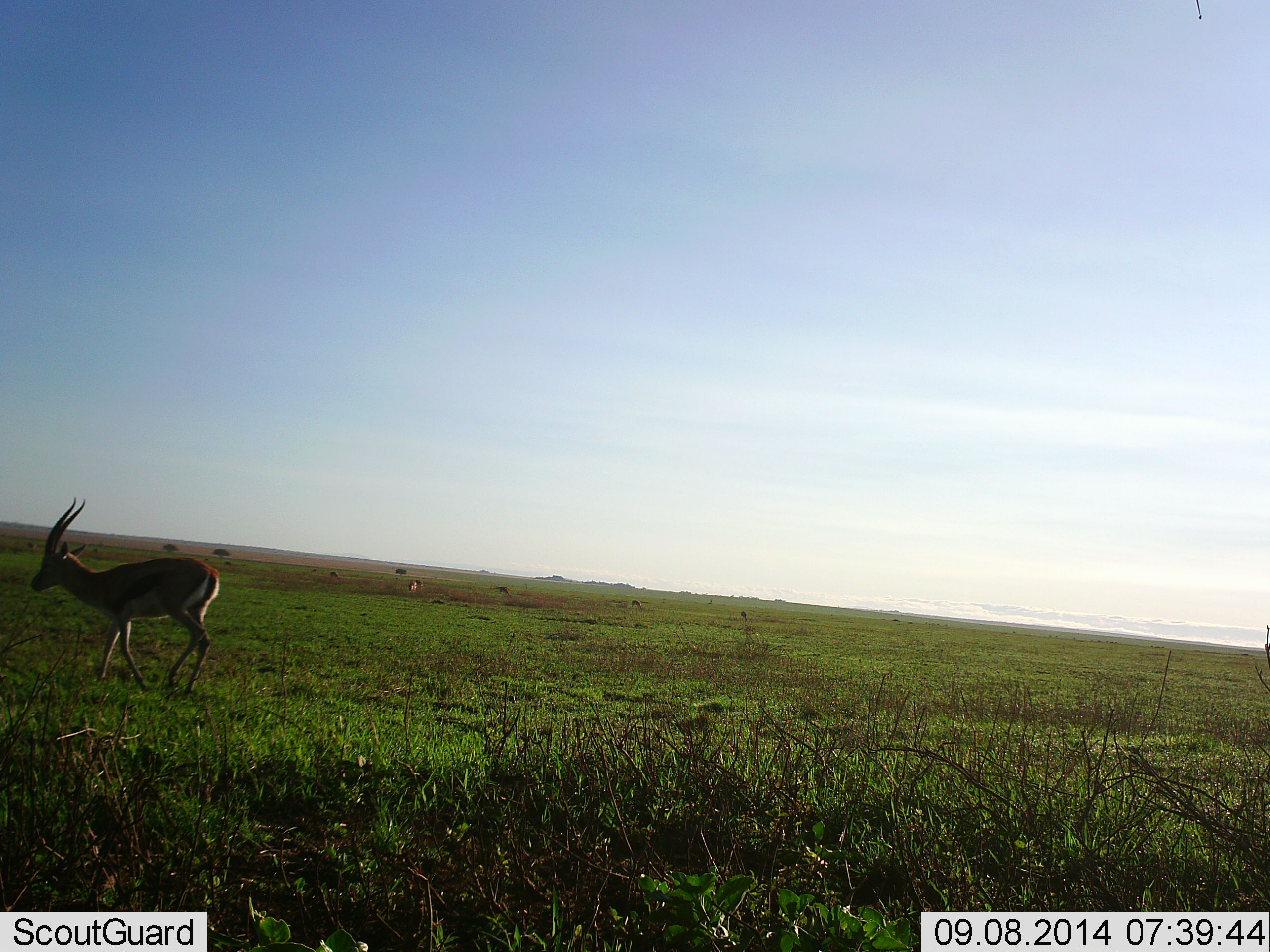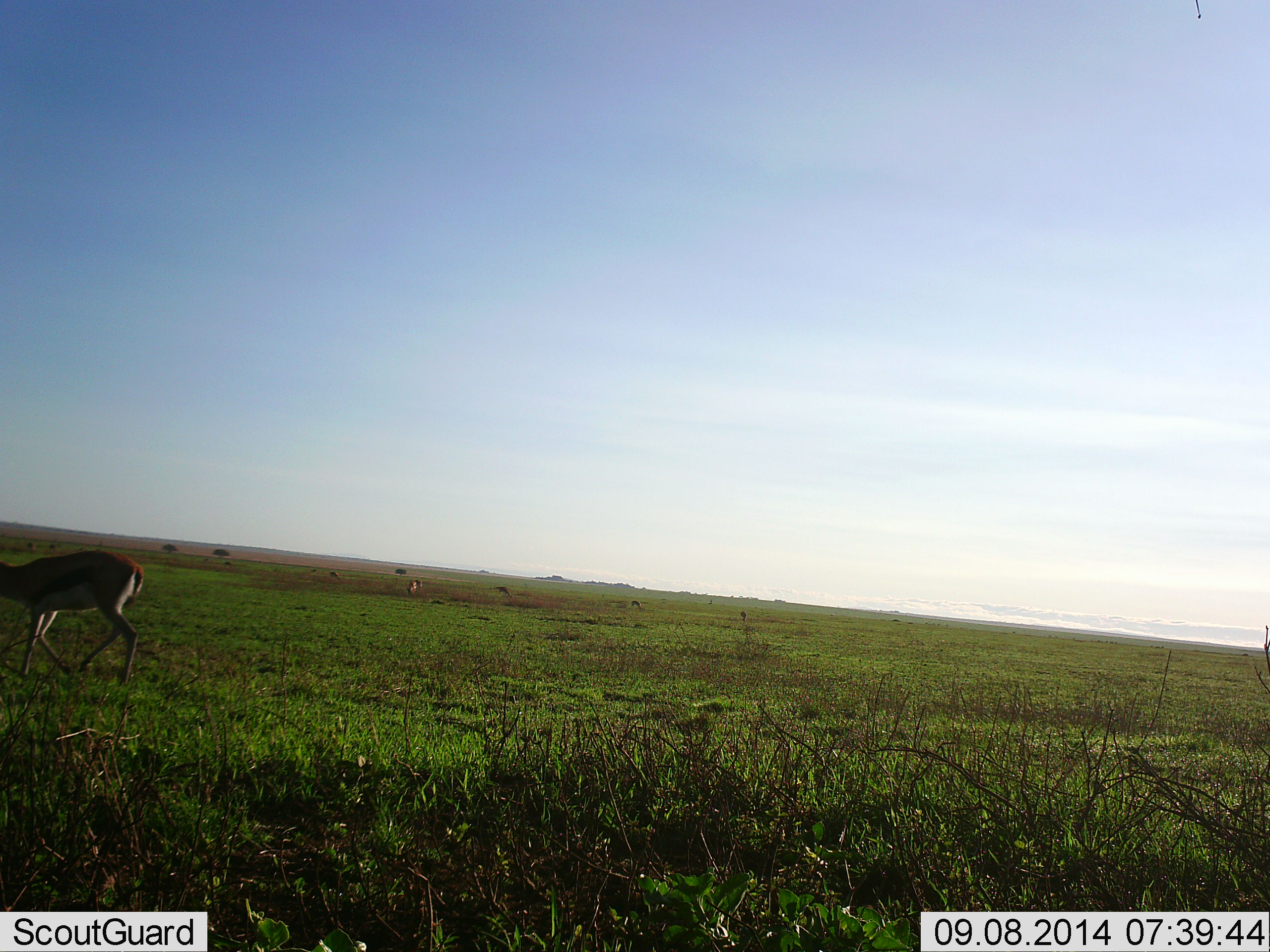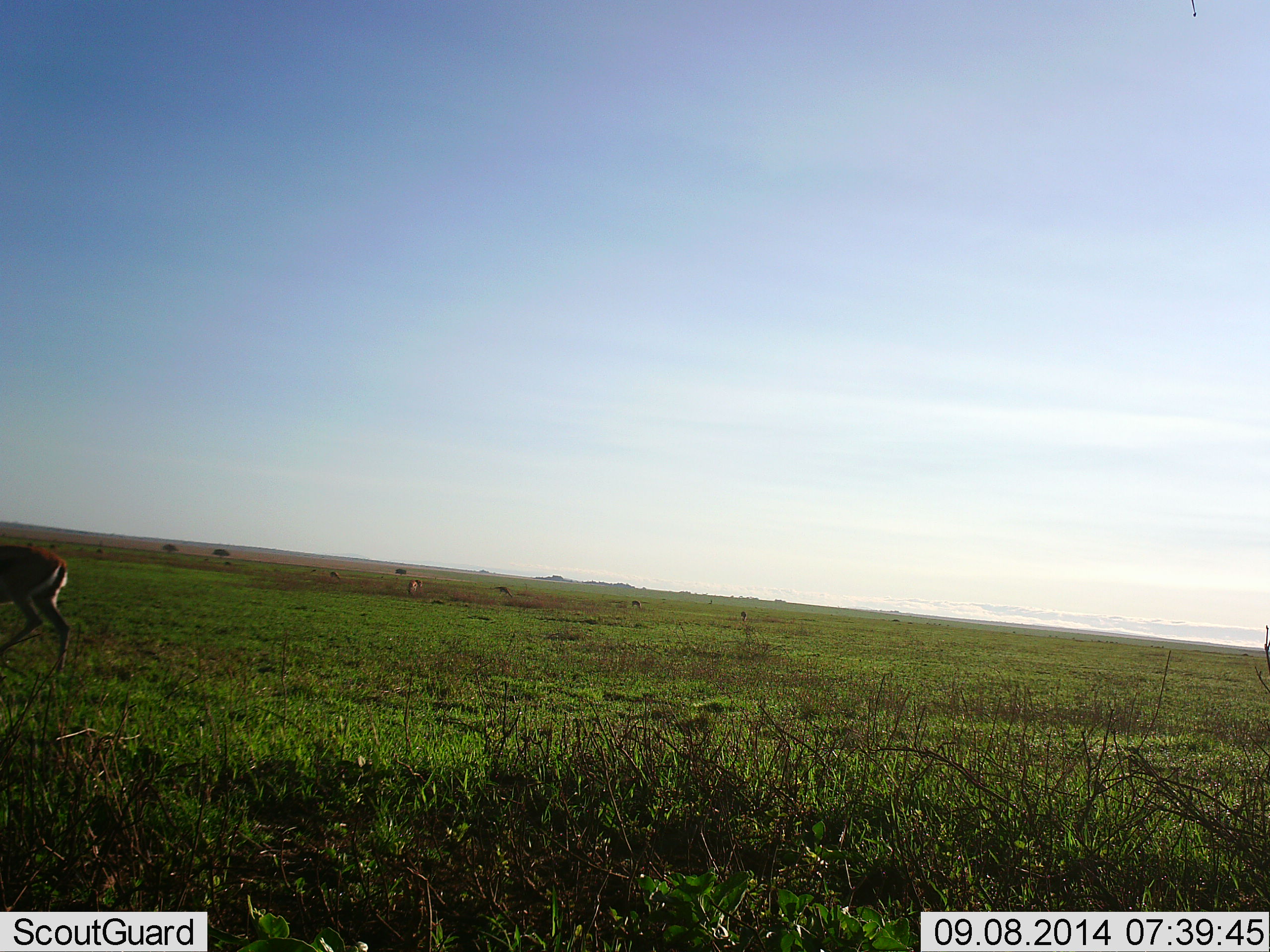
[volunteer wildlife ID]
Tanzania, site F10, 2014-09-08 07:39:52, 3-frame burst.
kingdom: Animalia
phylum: Chordata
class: Mammalia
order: Artiodactyla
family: Bovidae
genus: Eudorcas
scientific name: Eudorcas thomsonii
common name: thomson's gazelle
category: gazellethomsons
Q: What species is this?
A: Gazellethomsons (thomson's gazelle) (Eudorcas thomsonii).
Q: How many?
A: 1.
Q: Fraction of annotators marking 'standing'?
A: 10%.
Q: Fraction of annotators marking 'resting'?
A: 10%.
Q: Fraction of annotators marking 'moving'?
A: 100%.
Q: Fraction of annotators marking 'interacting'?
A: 0%.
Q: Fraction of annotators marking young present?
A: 0%.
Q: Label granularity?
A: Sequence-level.